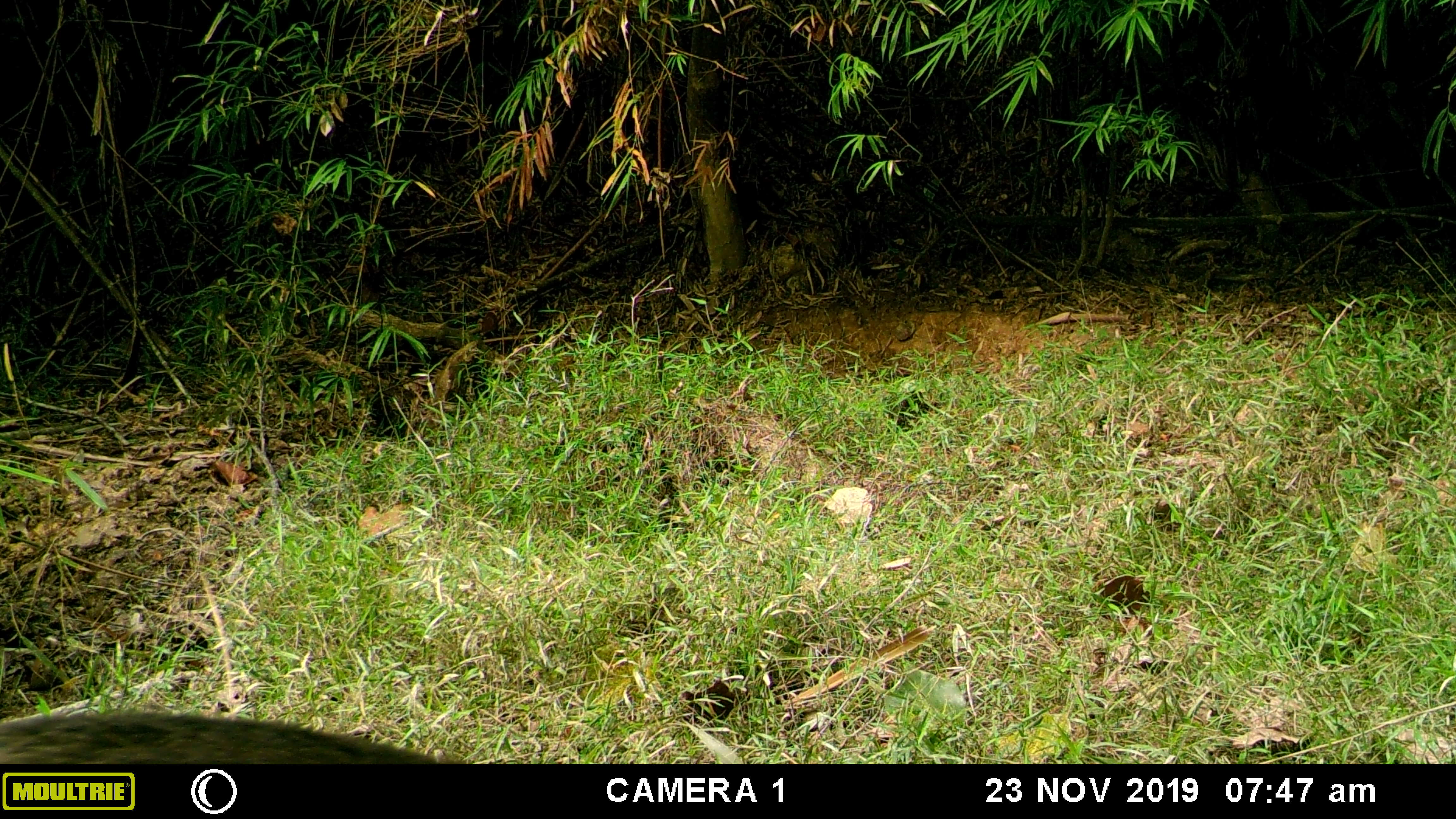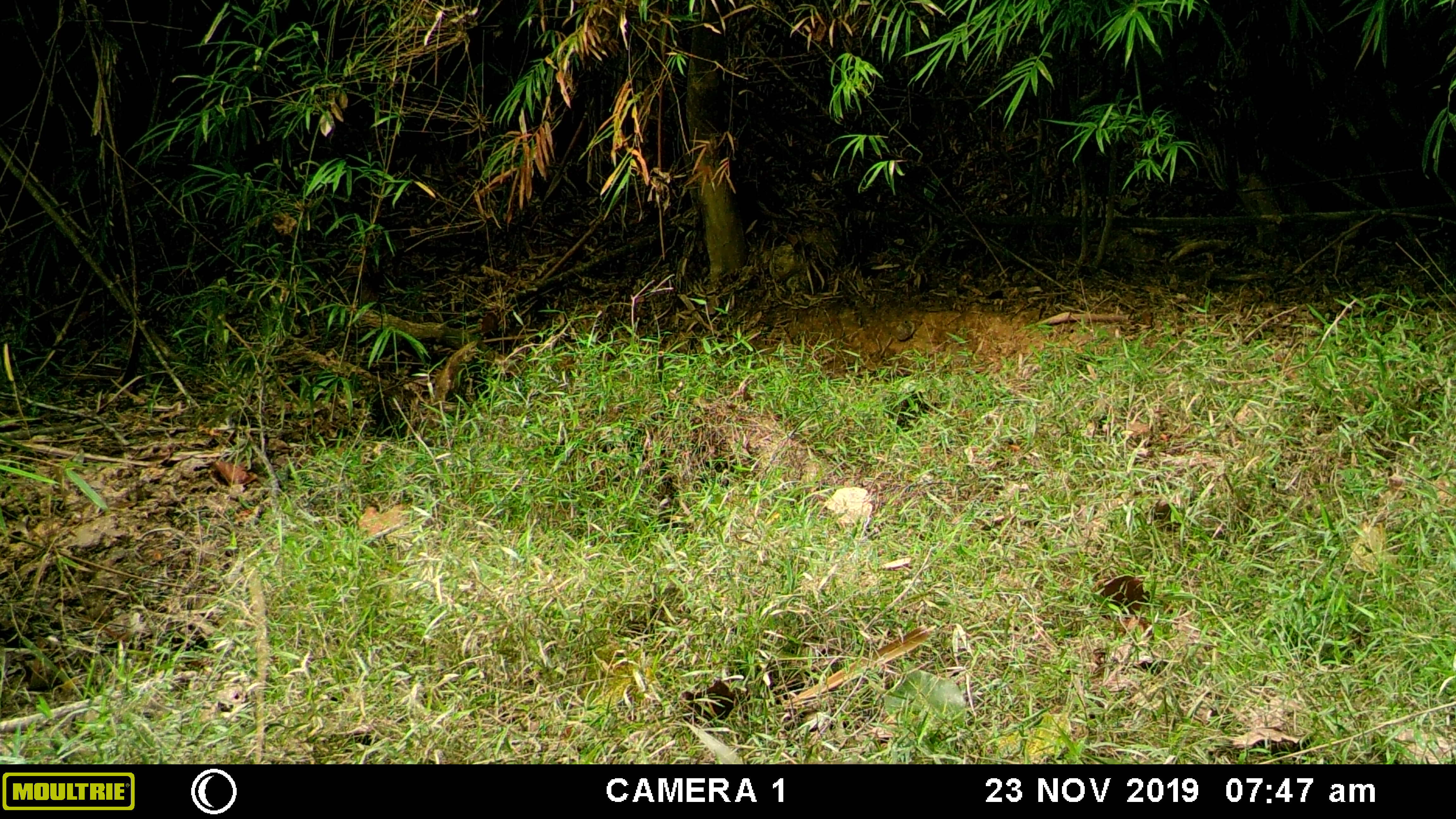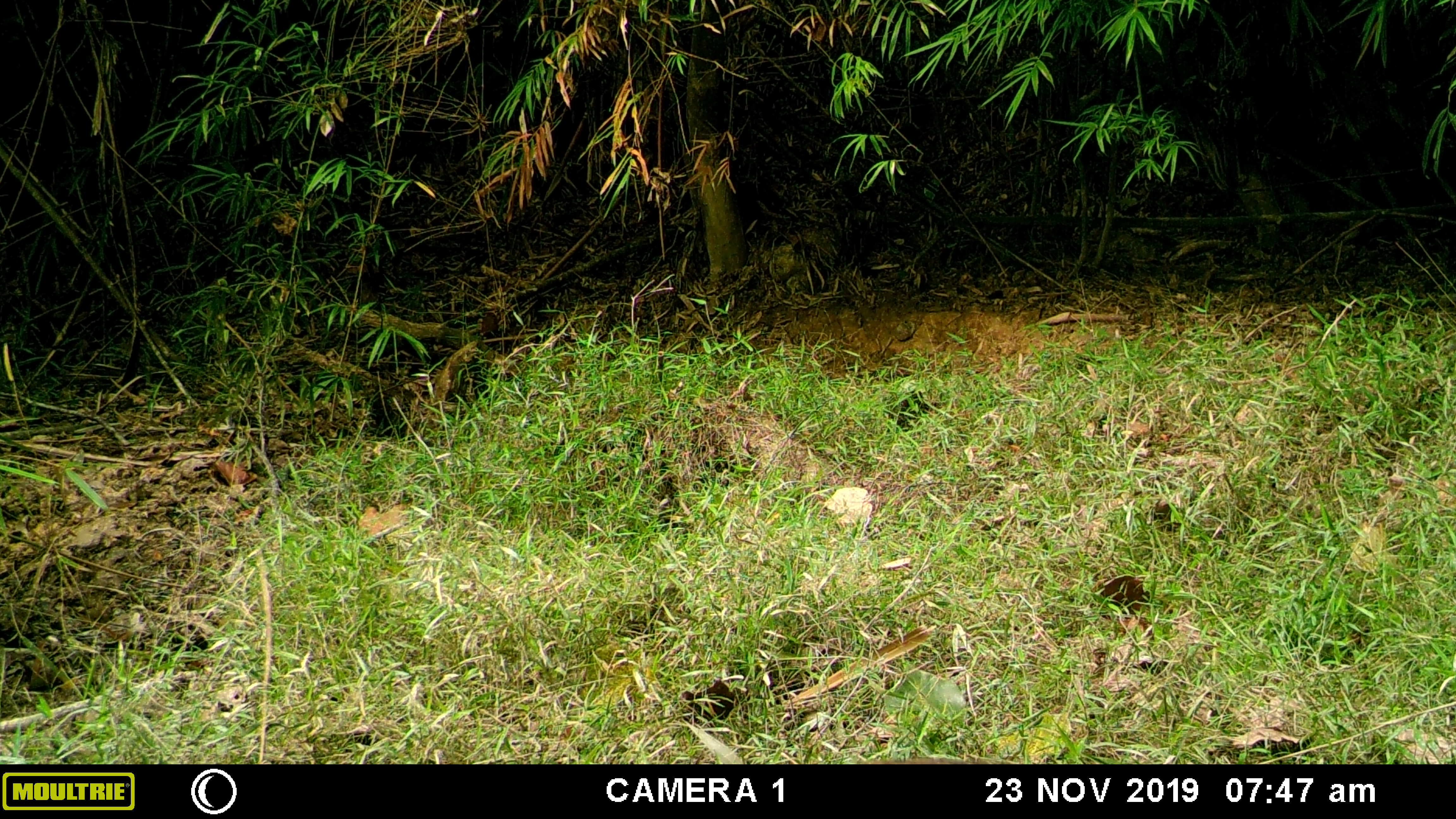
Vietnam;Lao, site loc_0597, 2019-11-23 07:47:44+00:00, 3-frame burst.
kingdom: Animalia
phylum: Chordata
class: Mammalia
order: Artiodactyla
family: Suidae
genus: Sus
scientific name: Sus scrofa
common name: eurasian wild pig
Eurasian wild pig (Sus scrofa). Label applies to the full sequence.